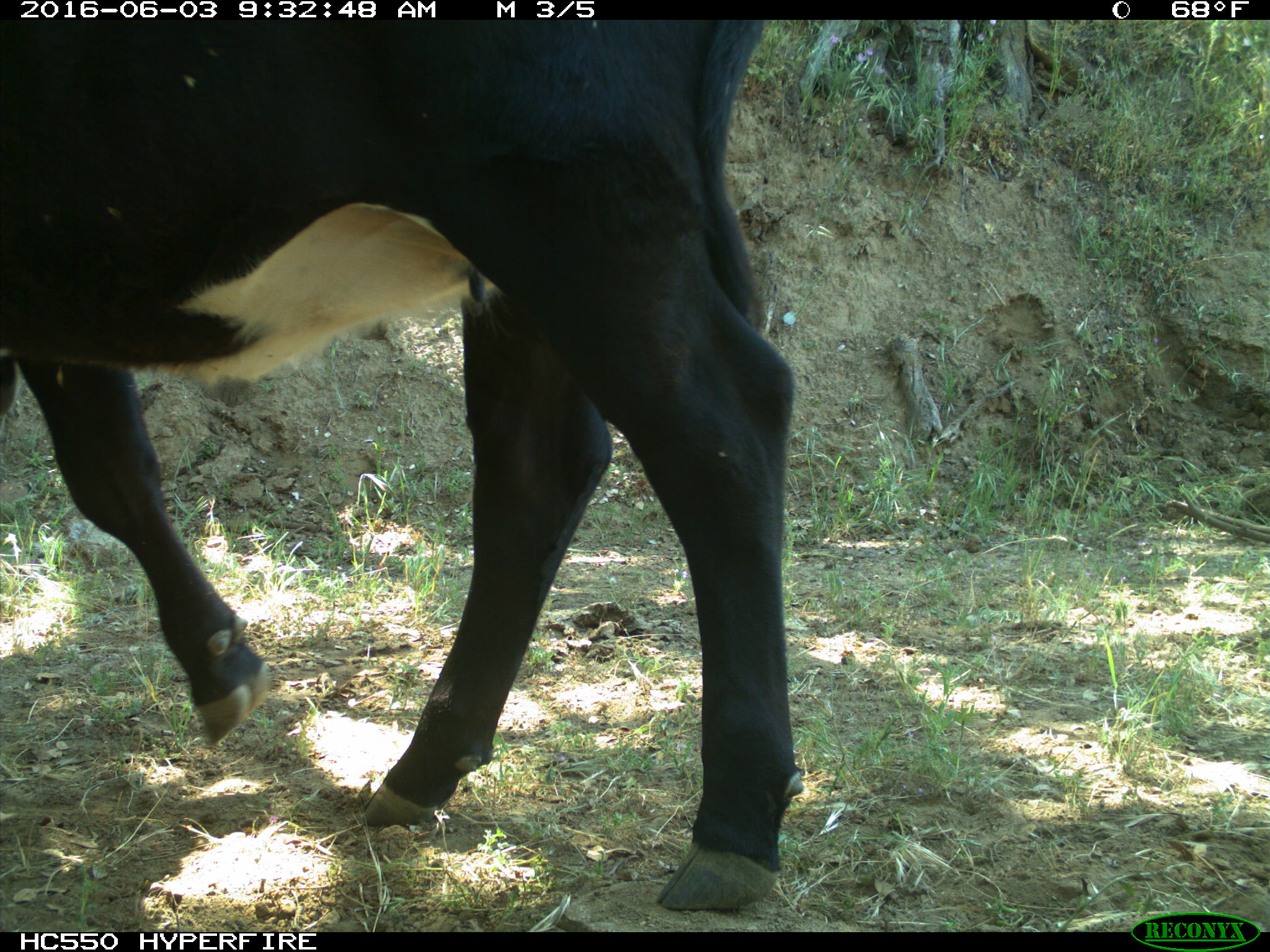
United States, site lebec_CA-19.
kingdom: Animalia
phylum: Chordata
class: Mammalia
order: Artiodactyla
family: Bovidae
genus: Bos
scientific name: Bos taurus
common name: domestic cow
Bos taurus (domestic cow).